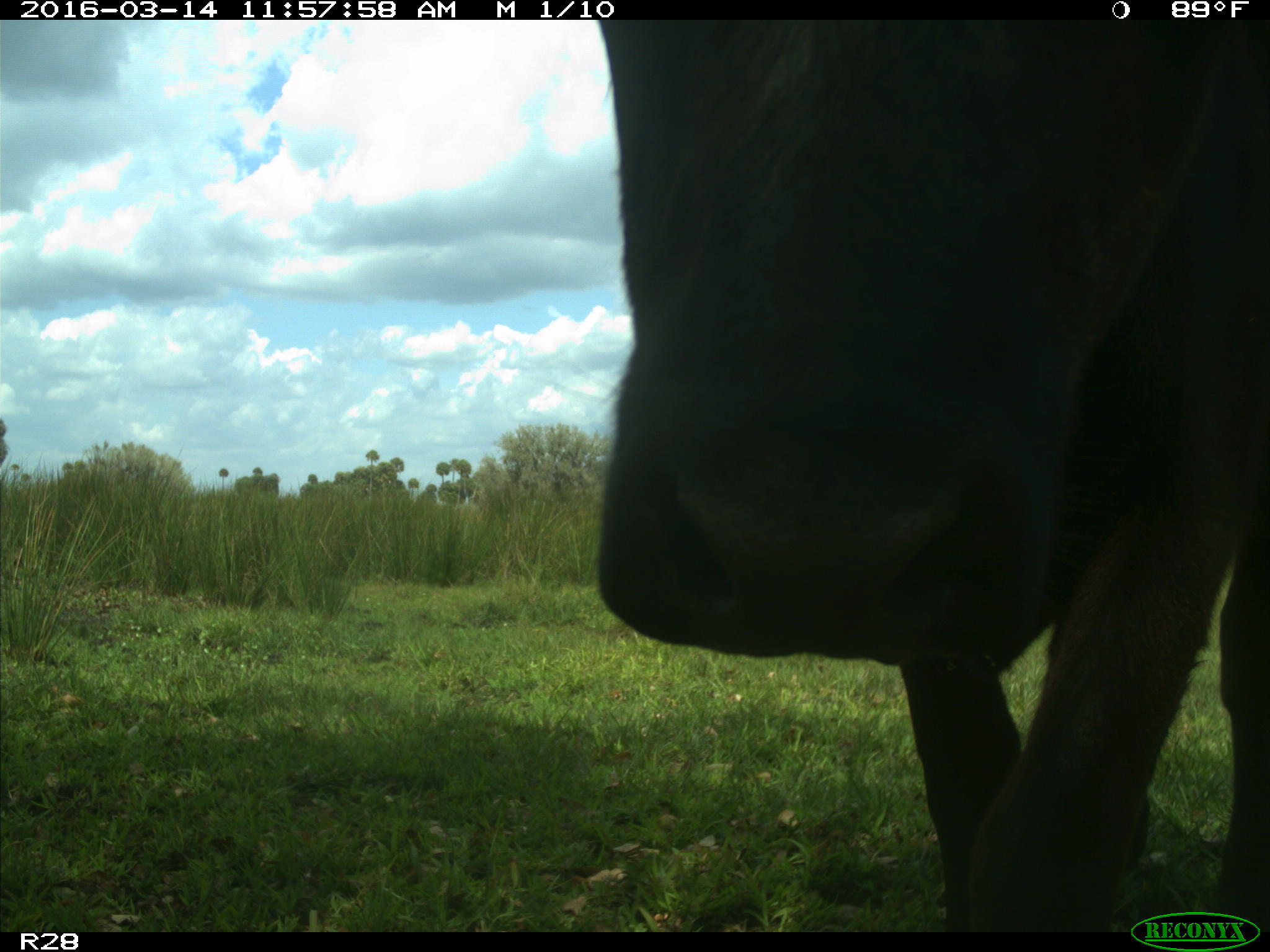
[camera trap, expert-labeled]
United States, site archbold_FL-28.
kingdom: Animalia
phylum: Chordata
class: Mammalia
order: Artiodactyla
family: Bovidae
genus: Bos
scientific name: Bos taurus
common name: domestic cow